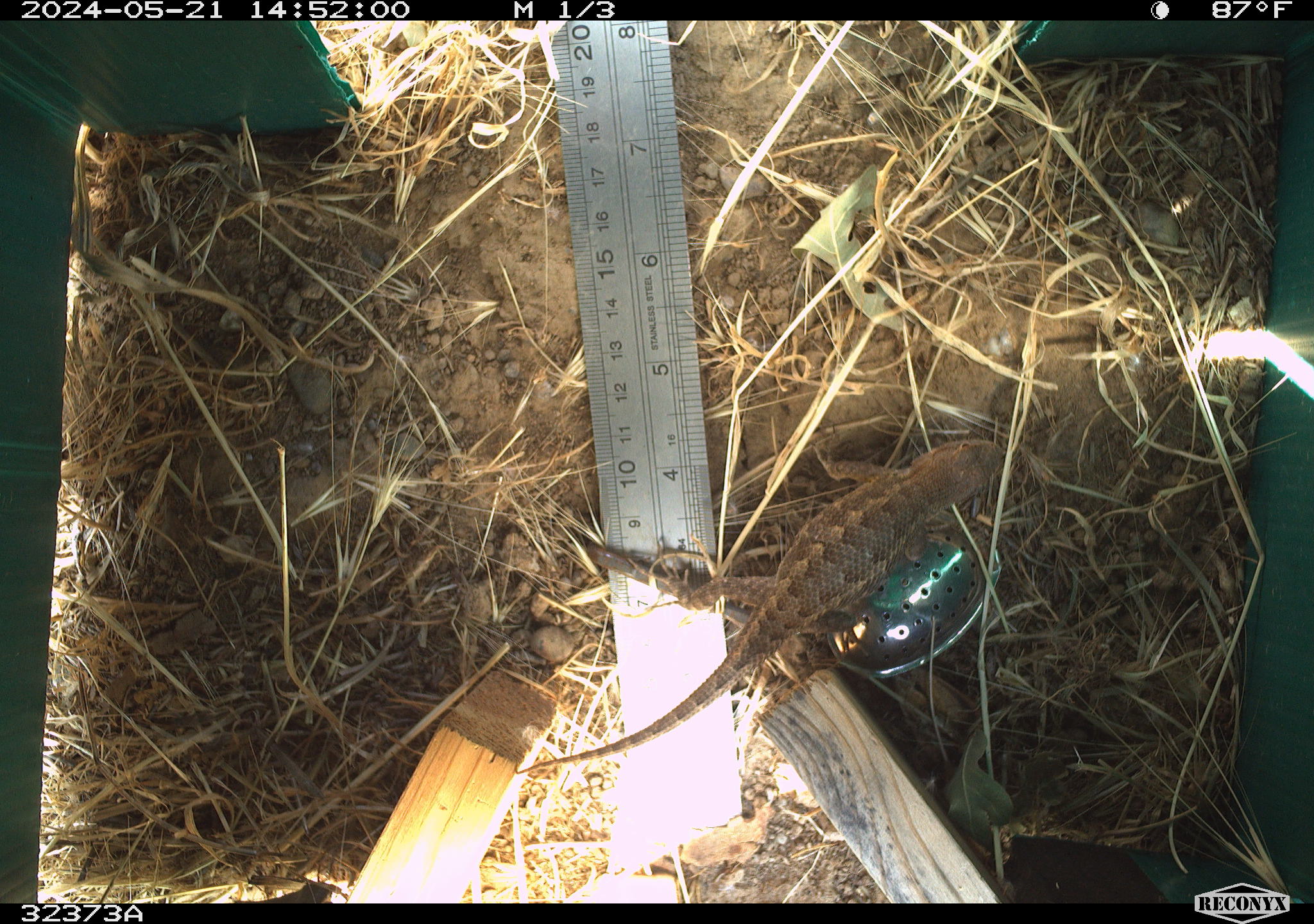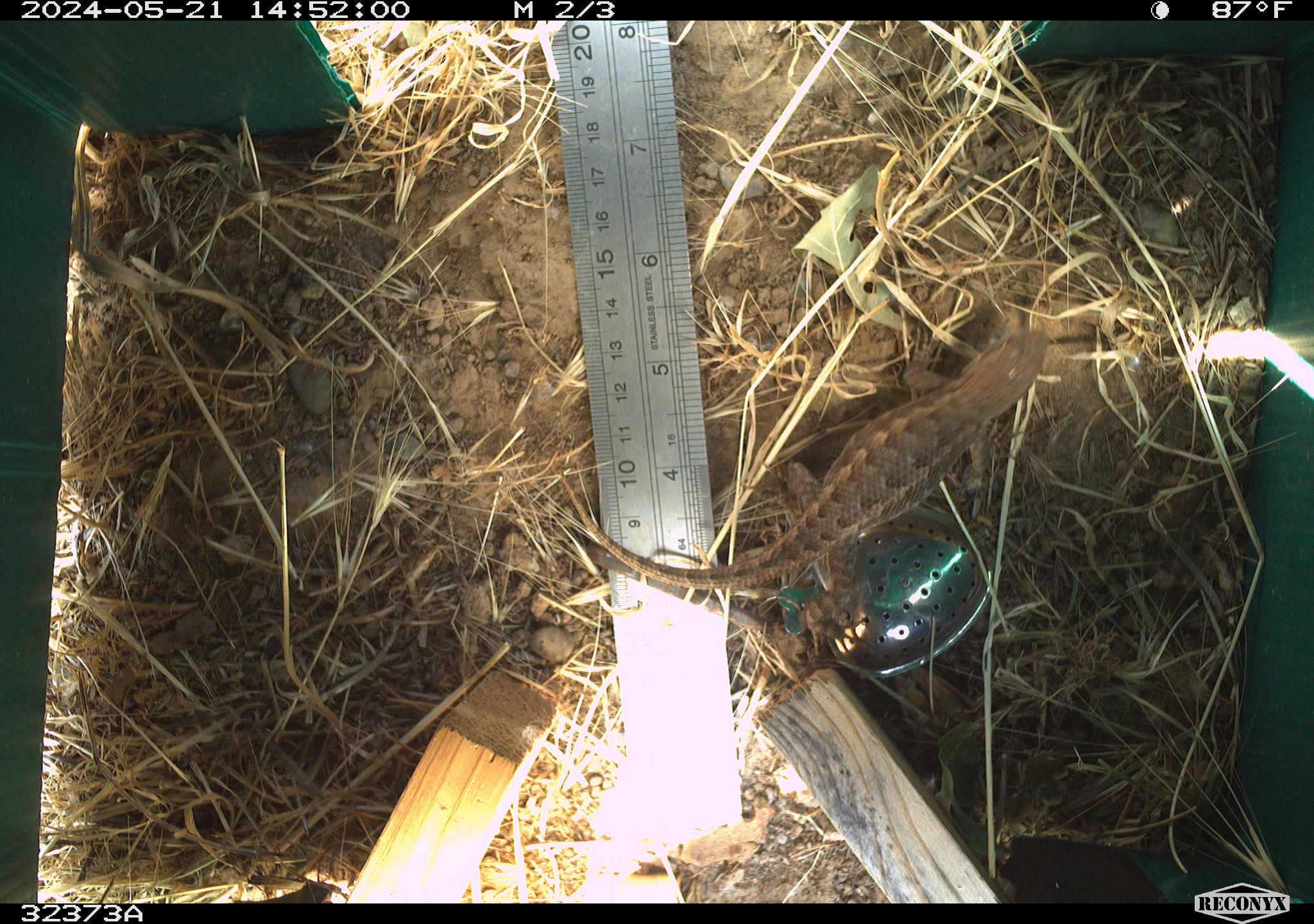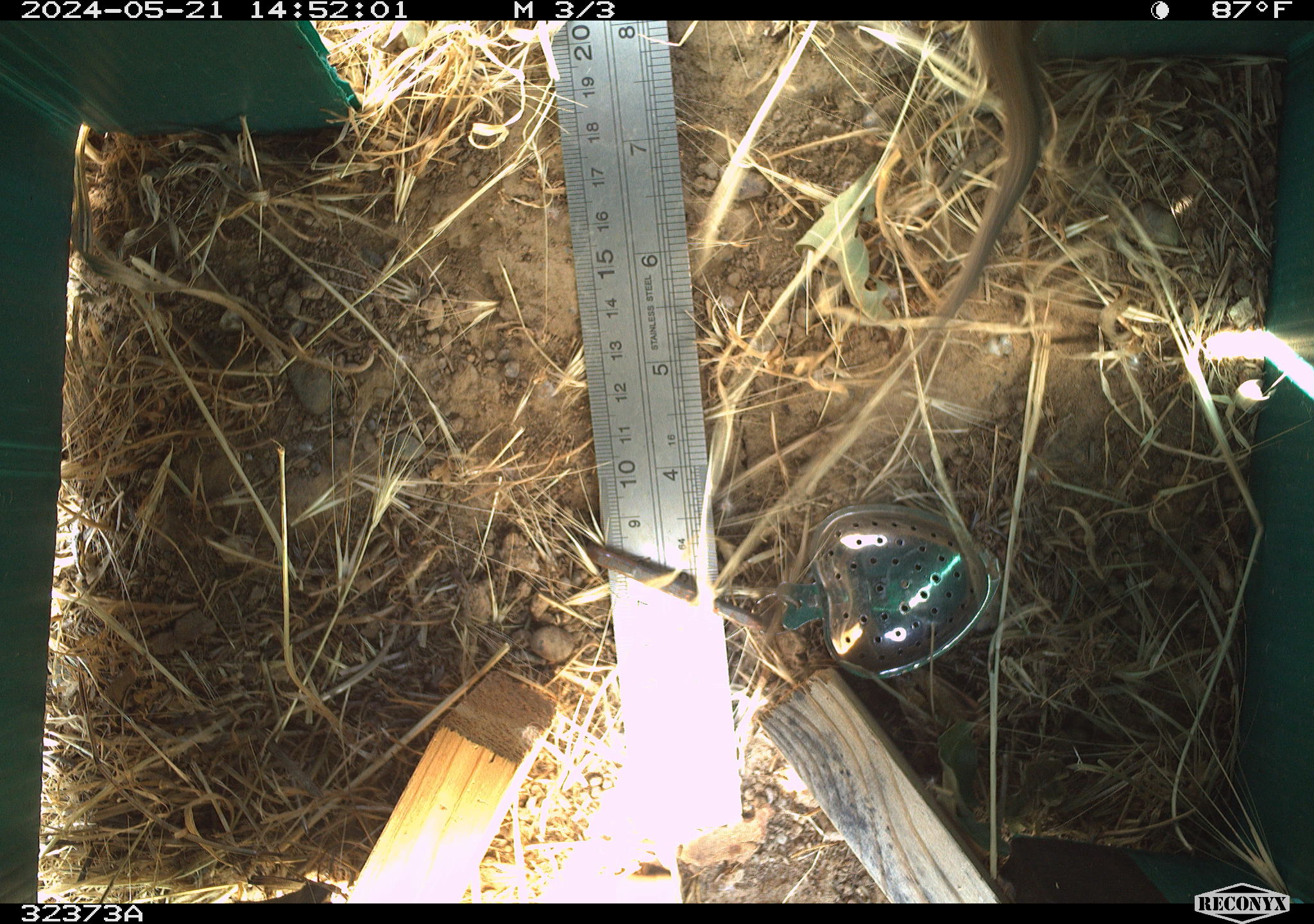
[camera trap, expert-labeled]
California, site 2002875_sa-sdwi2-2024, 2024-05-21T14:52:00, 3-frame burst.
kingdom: Animalia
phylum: Chordata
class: Reptilia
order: Squamata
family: Phrynosomatidae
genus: Sceloporus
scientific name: Sceloporus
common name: spiny lizards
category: sceloporus species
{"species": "sceloporus species (spiny lizards) (Sceloporus)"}